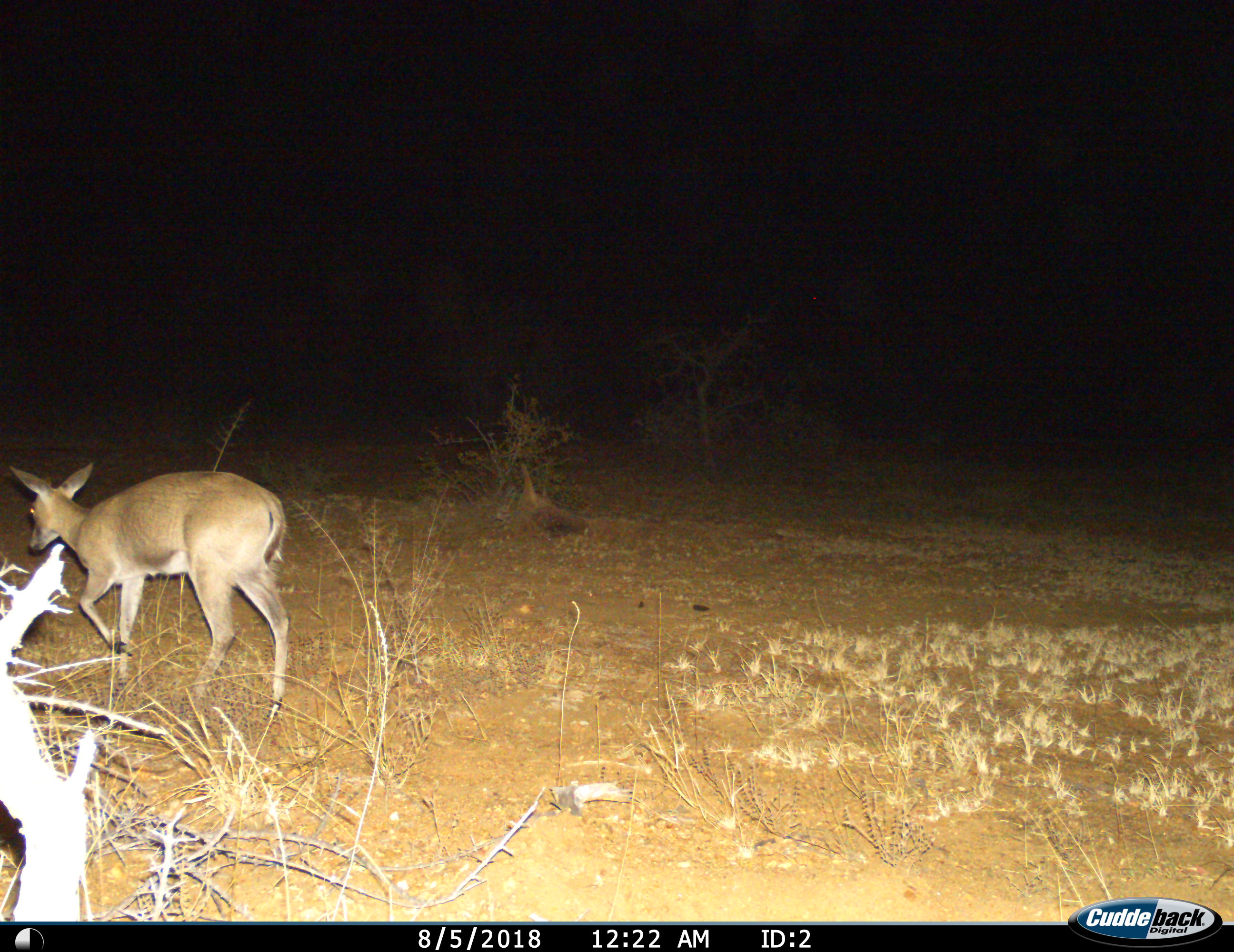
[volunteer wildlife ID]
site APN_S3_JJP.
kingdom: Animalia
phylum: Chordata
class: Mammalia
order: Artiodactyla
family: Bovidae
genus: Redunca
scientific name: Redunca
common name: reedbuck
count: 1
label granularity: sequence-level